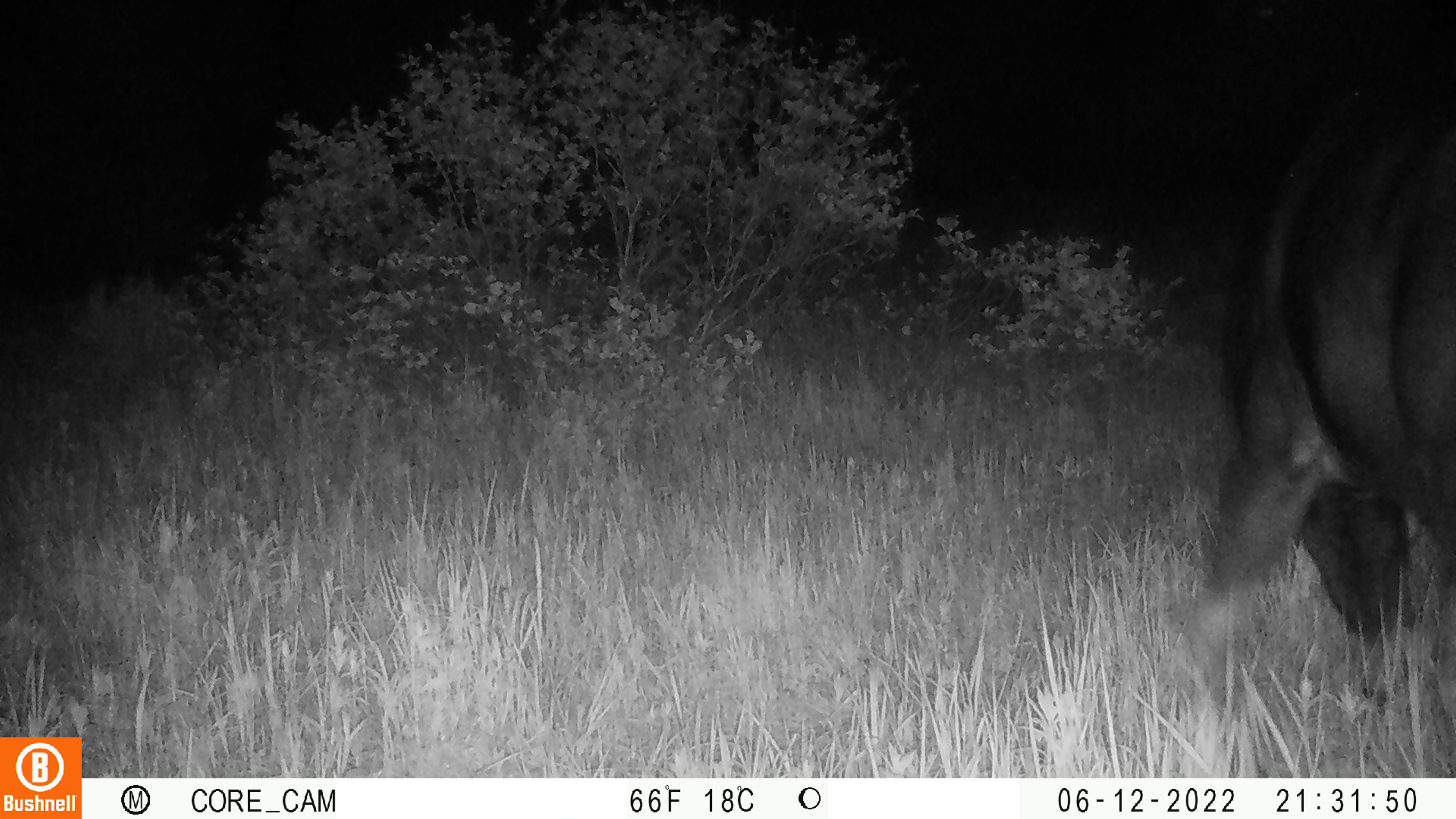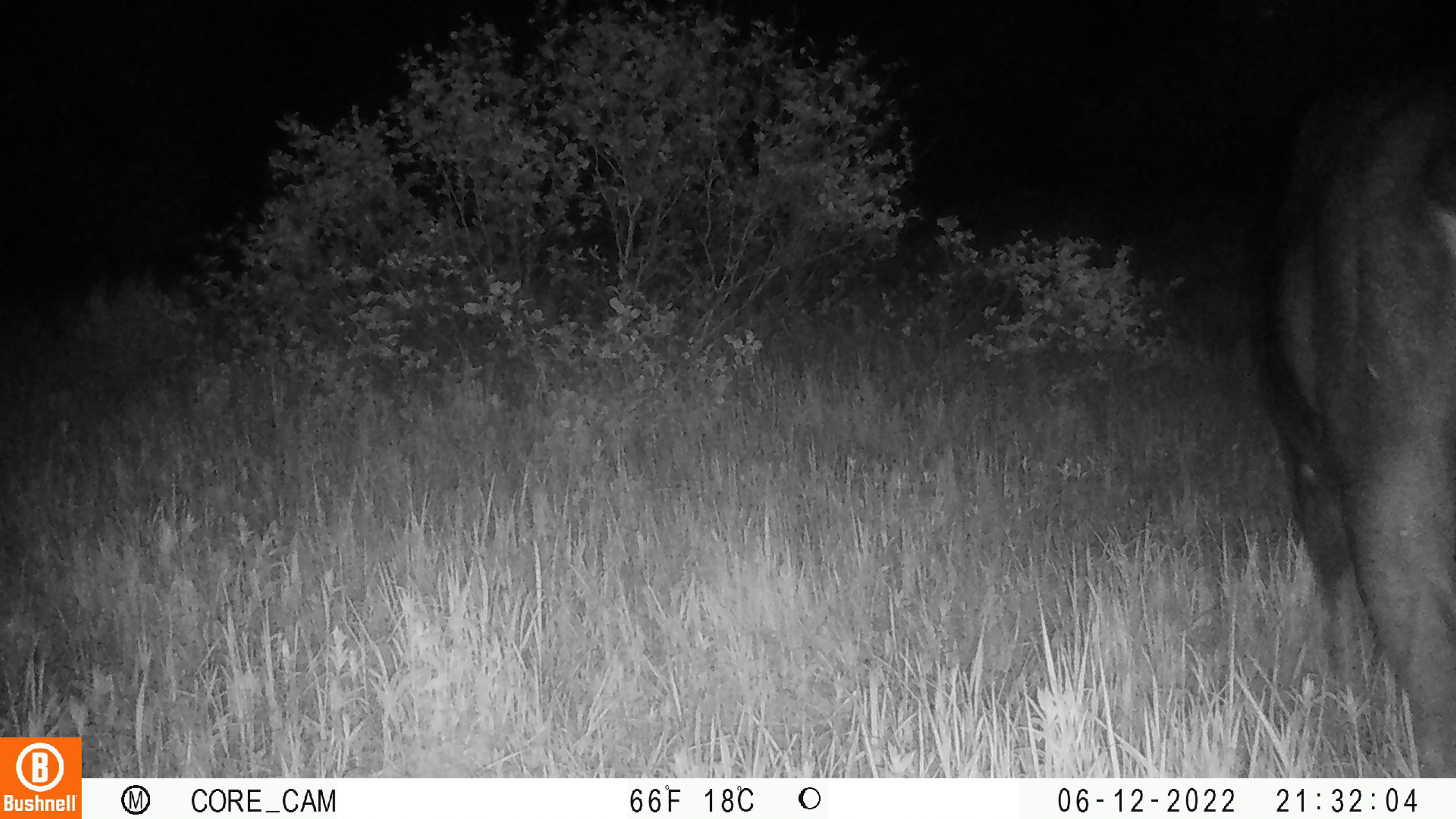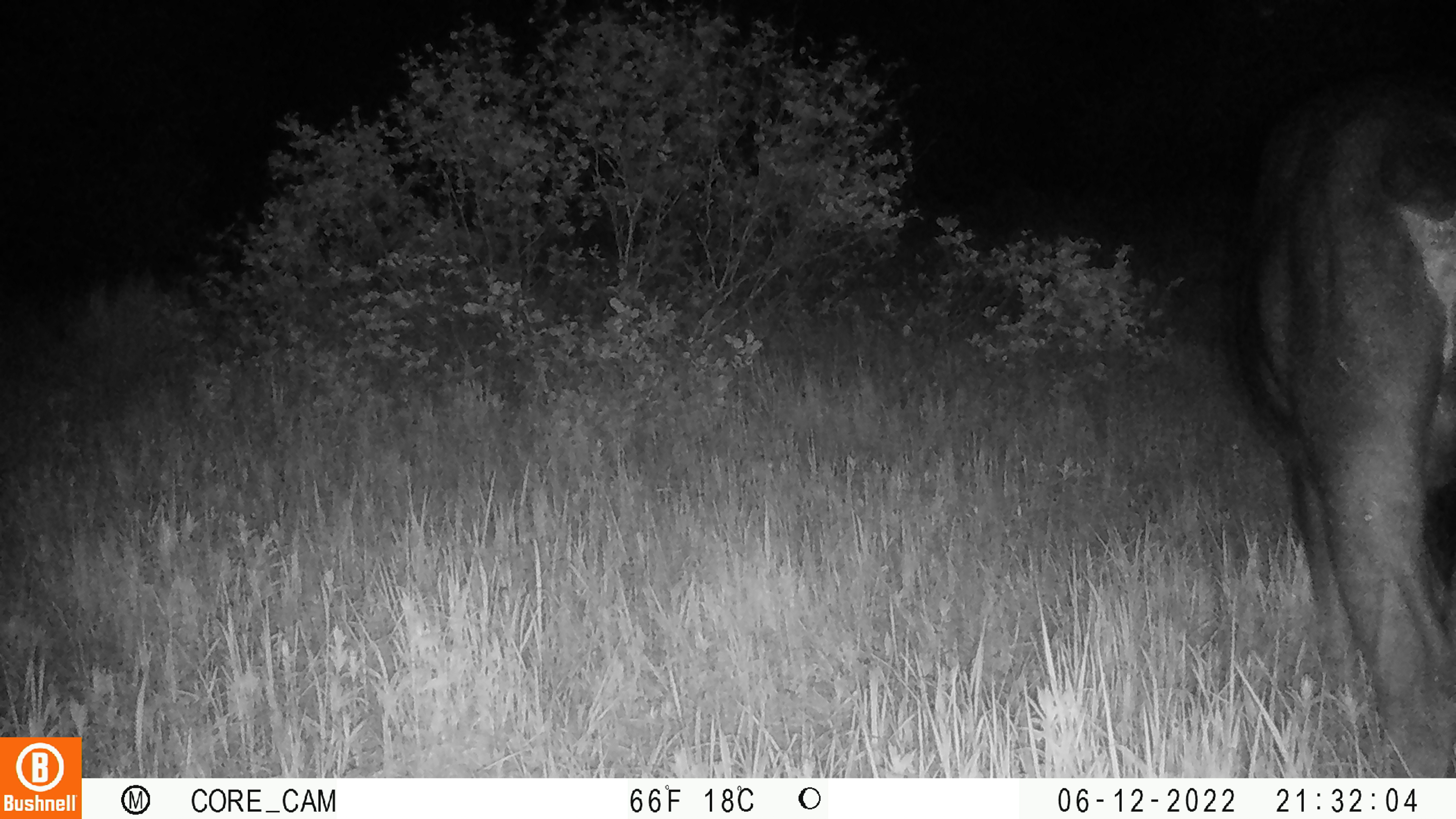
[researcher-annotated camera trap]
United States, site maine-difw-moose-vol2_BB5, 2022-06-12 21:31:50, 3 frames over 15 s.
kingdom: Animalia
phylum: Chordata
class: Mammalia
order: Artiodactyla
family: Cervidae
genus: Alces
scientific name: Alces alces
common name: moose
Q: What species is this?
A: Moose (Alces alces).